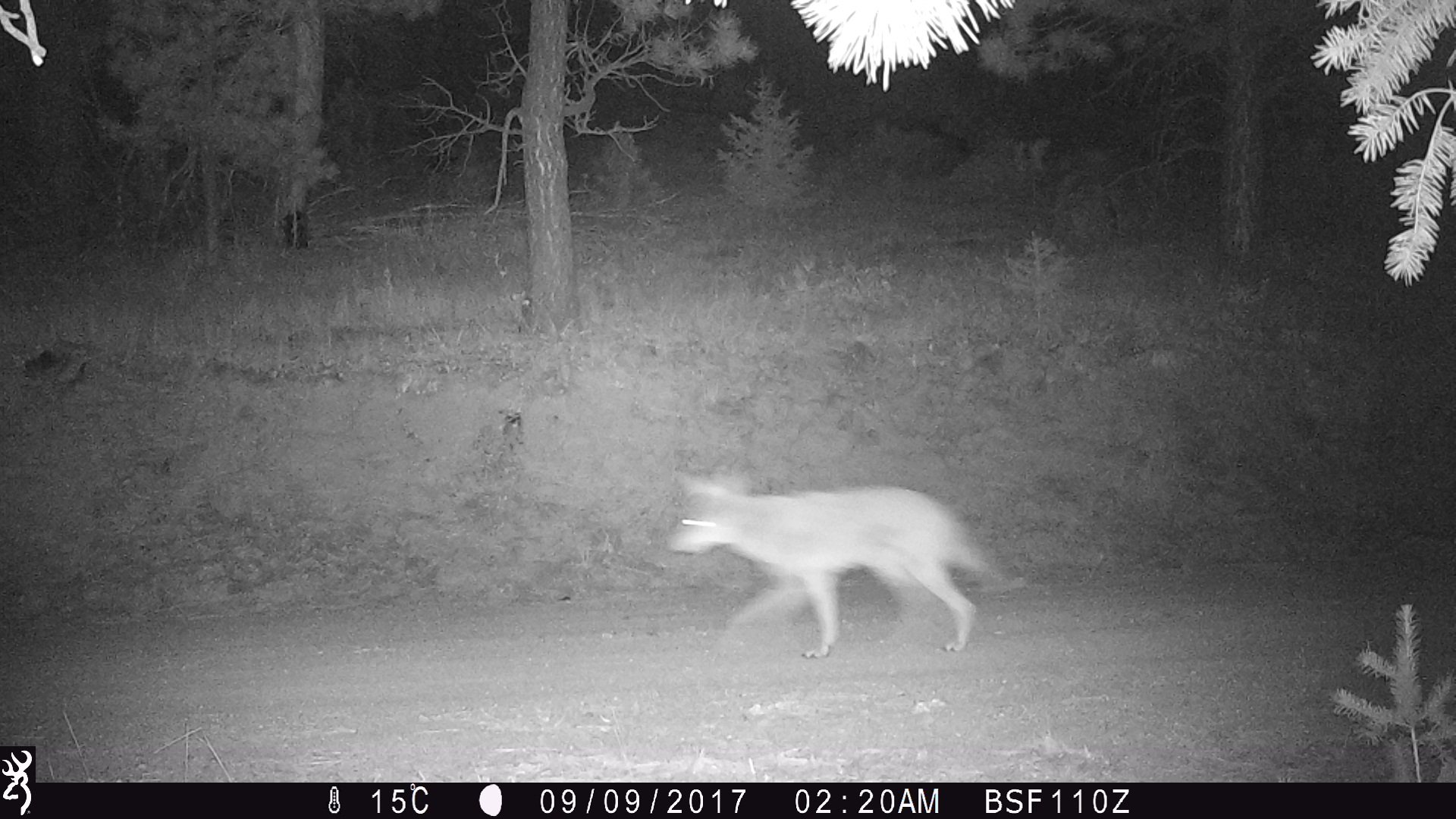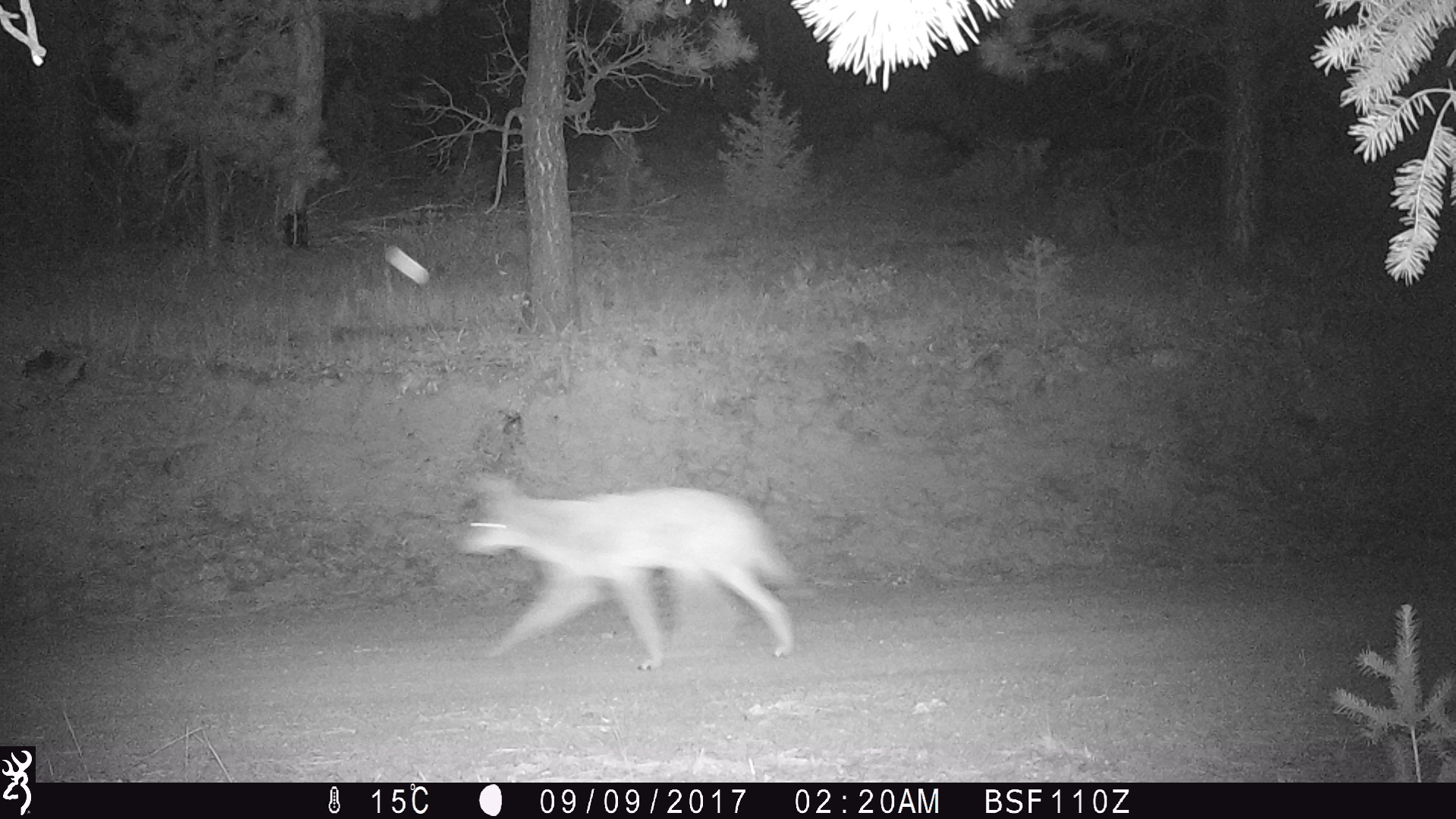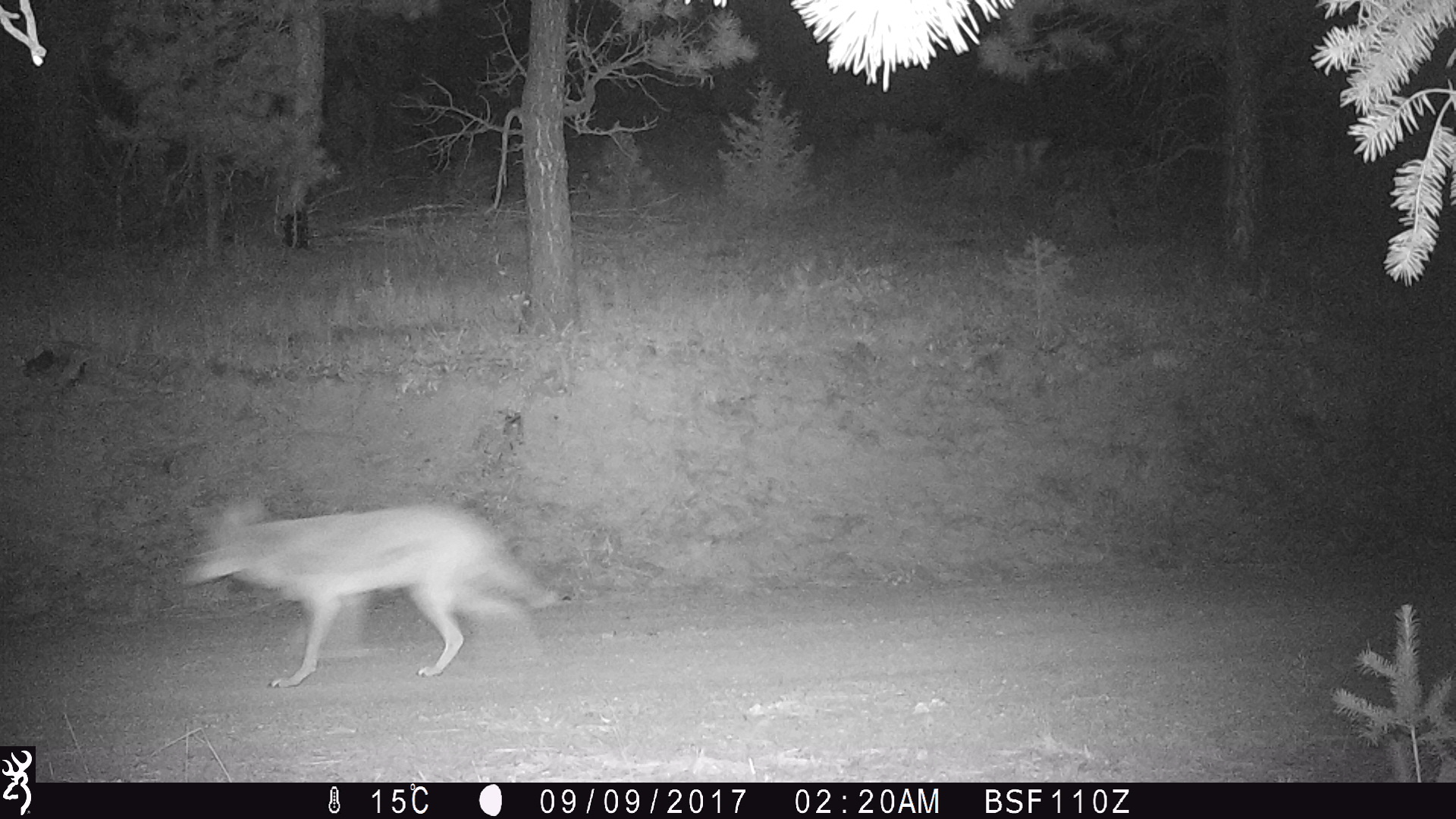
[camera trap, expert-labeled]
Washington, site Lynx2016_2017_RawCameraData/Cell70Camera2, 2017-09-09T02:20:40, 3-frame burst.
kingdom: Animalia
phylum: Chordata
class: Mammalia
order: Carnivora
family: Canidae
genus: Canis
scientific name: Canis latrans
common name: coyote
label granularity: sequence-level